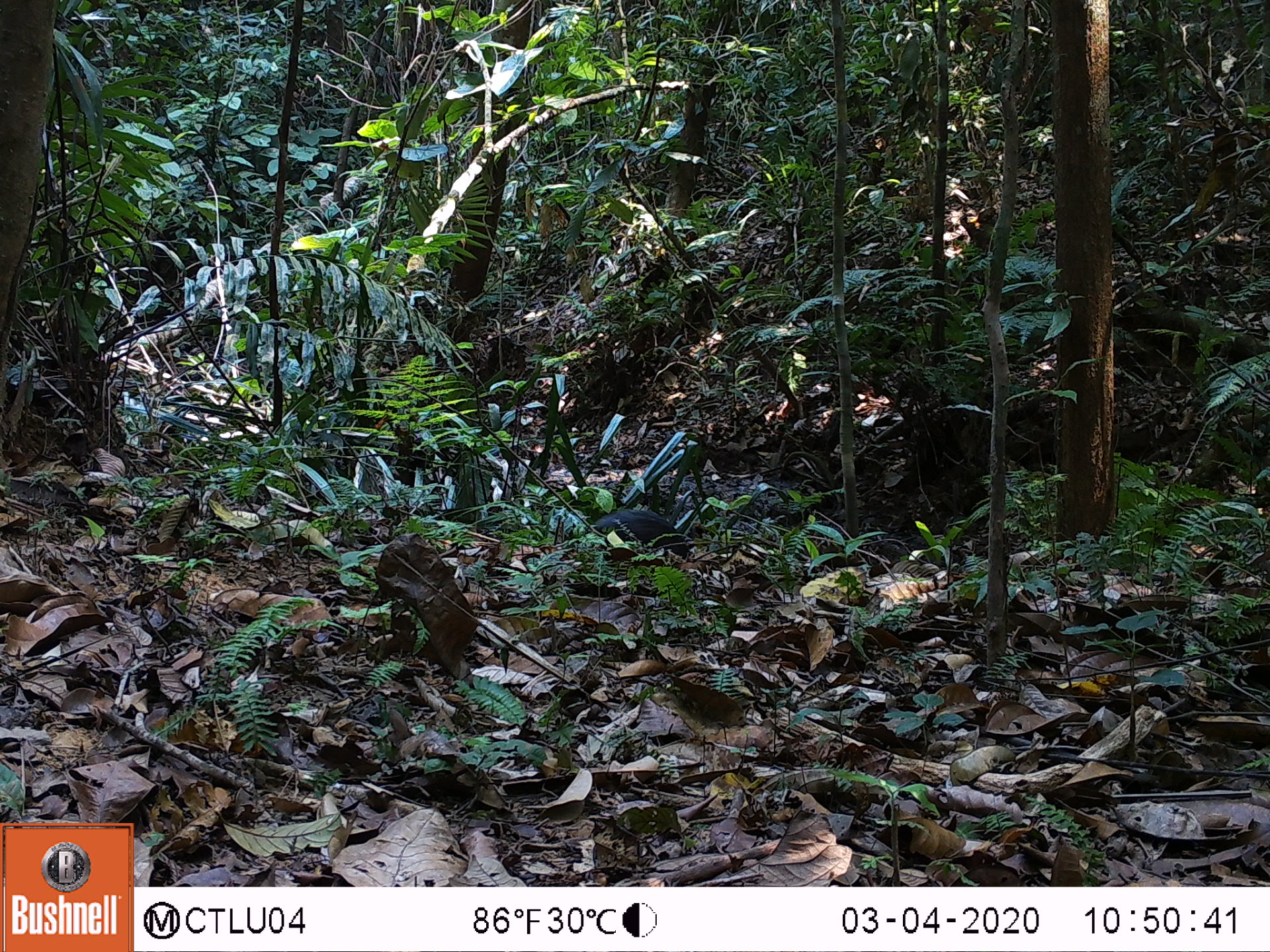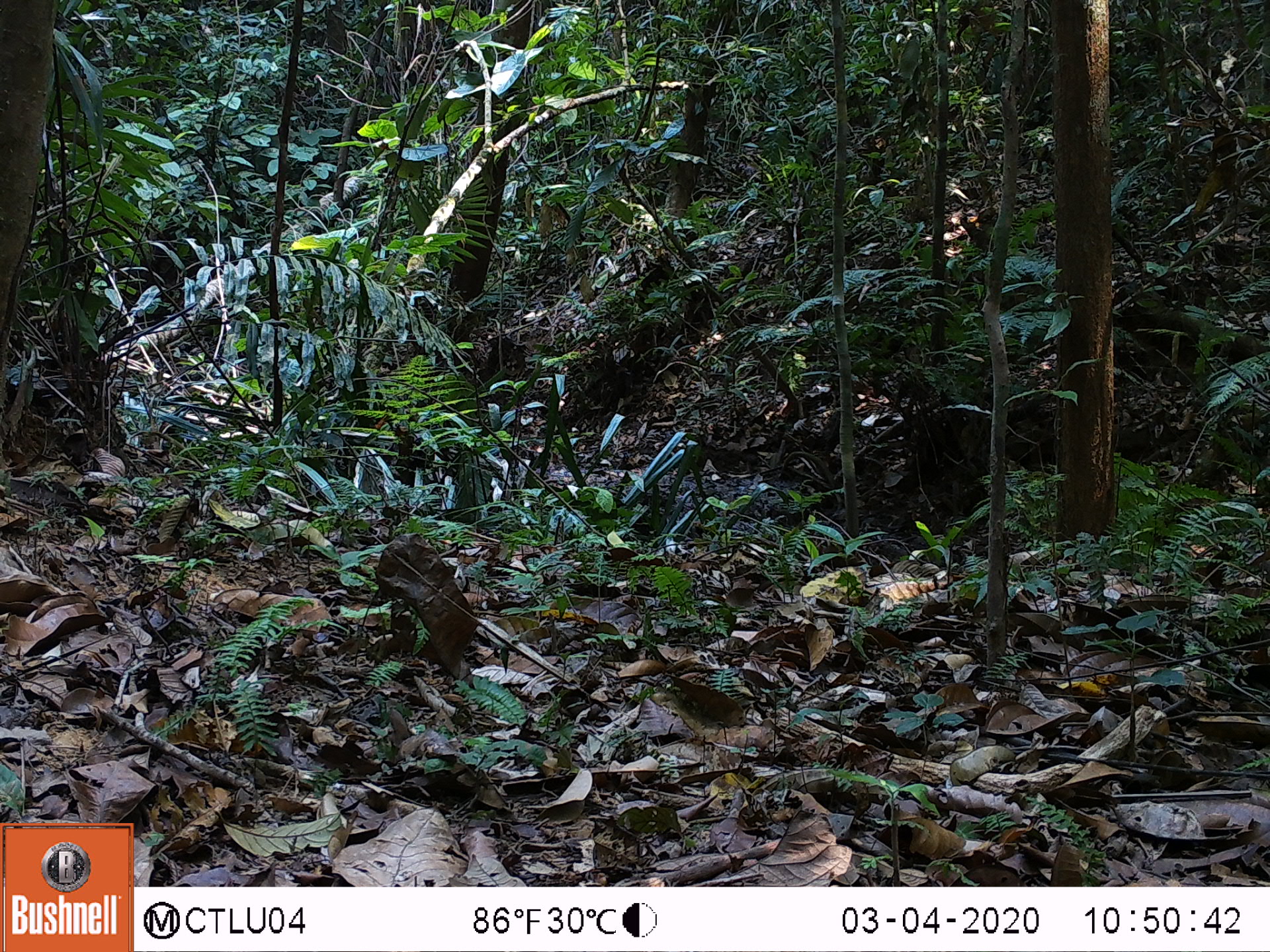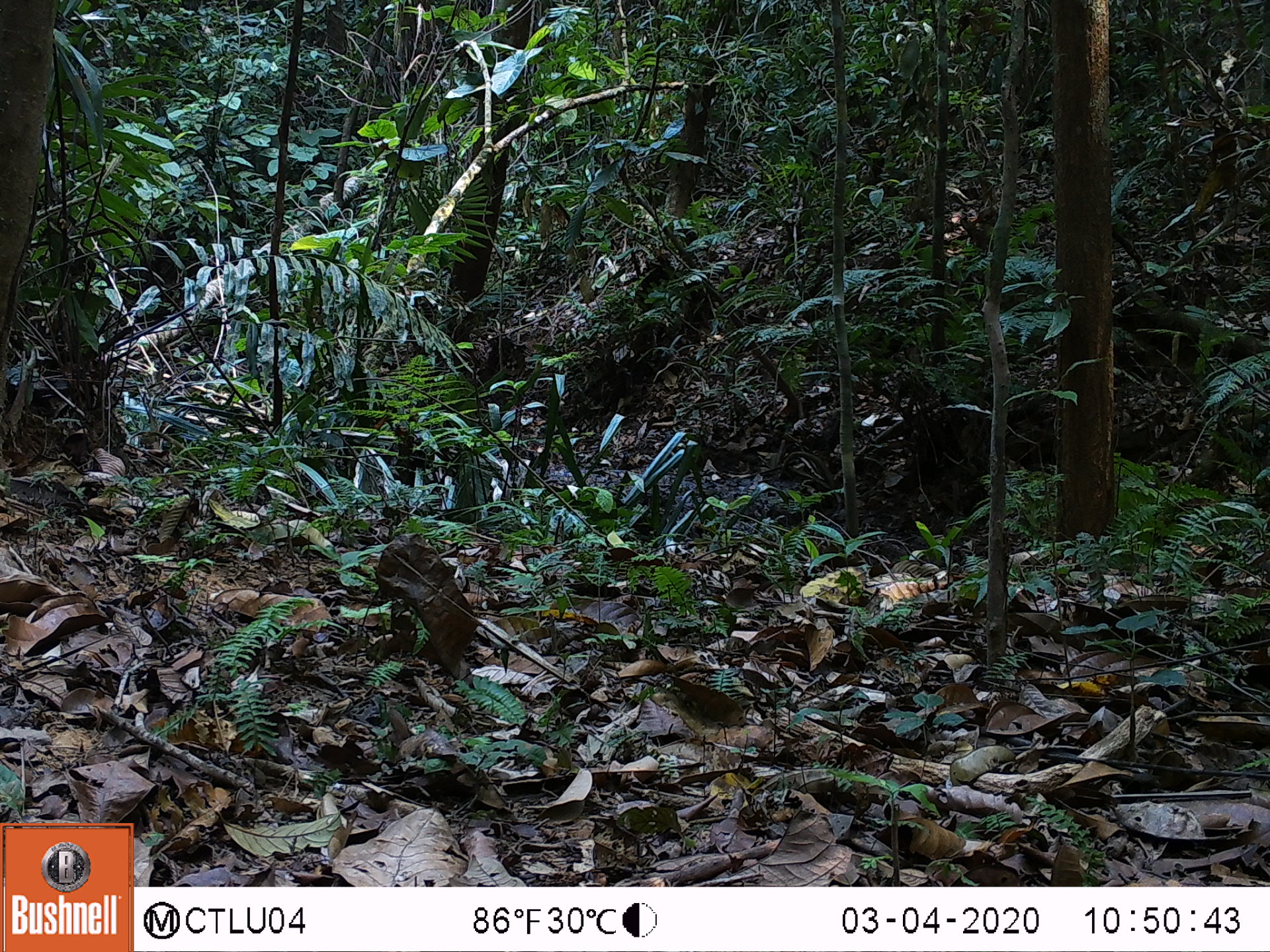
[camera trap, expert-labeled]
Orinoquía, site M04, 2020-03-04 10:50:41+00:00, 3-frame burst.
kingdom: Animalia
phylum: Chordata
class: Mammalia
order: Rodentia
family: Dasyproctidae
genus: Dasyprocta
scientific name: Dasyprocta fuliginosa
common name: black agouti